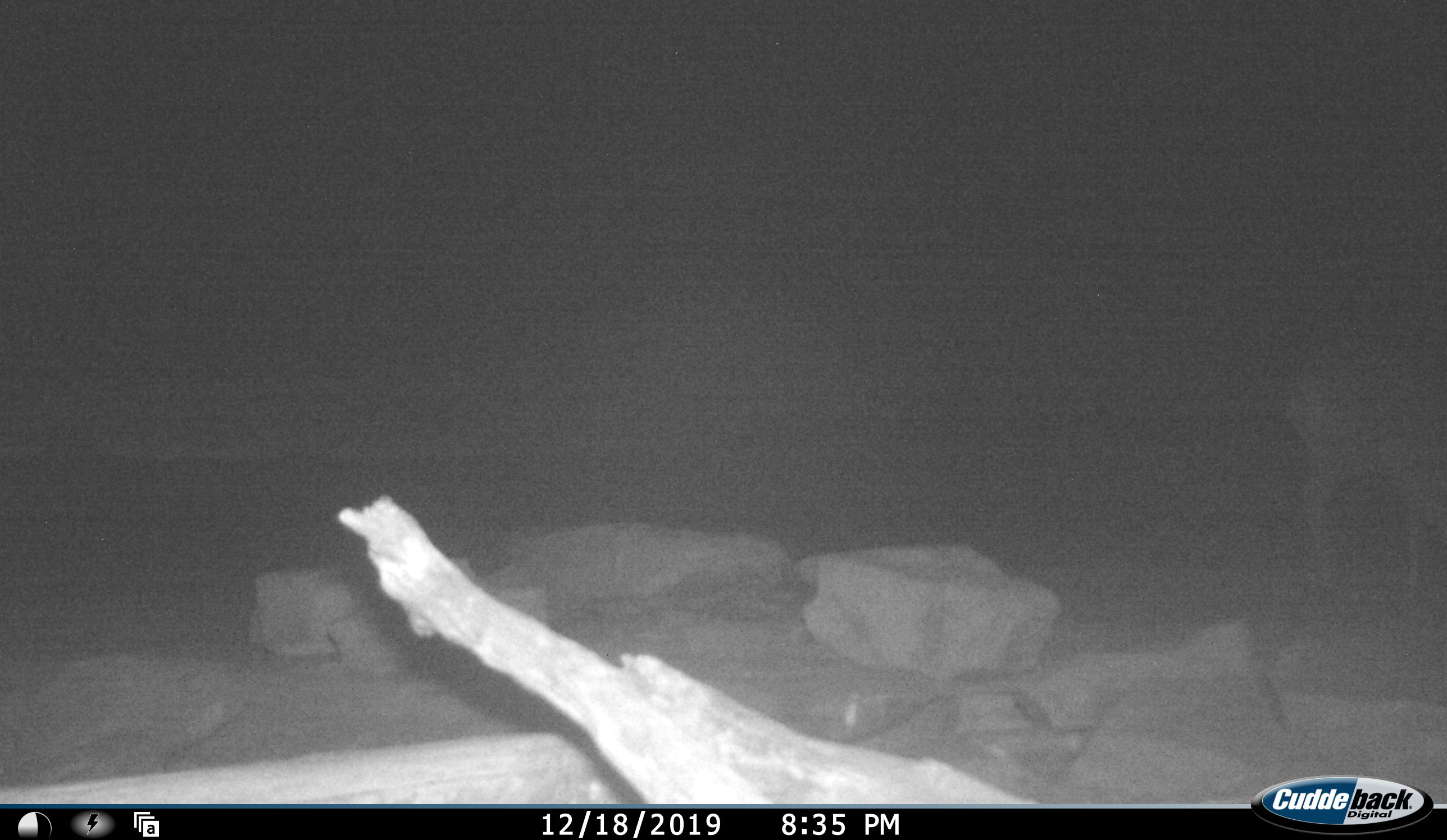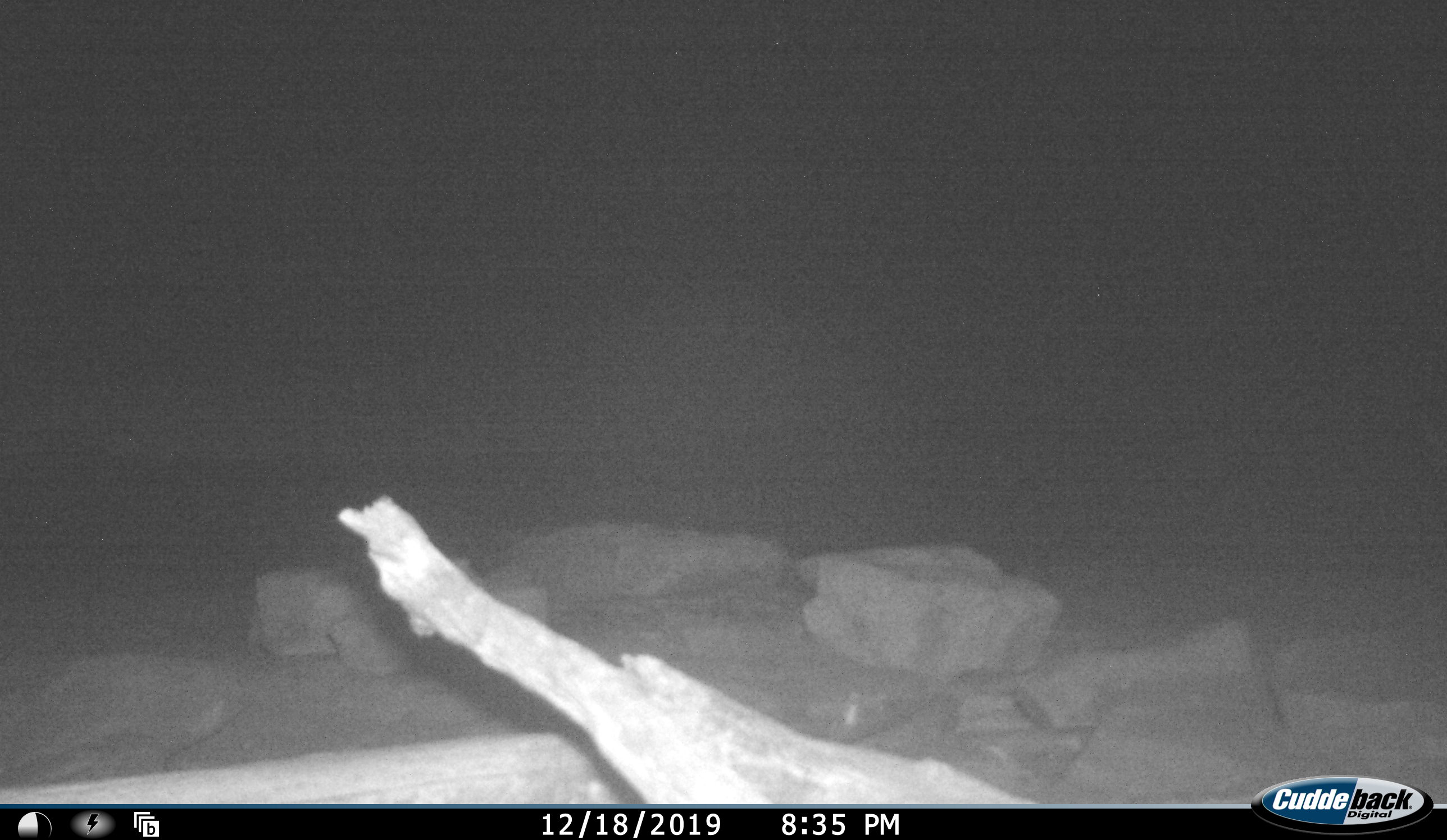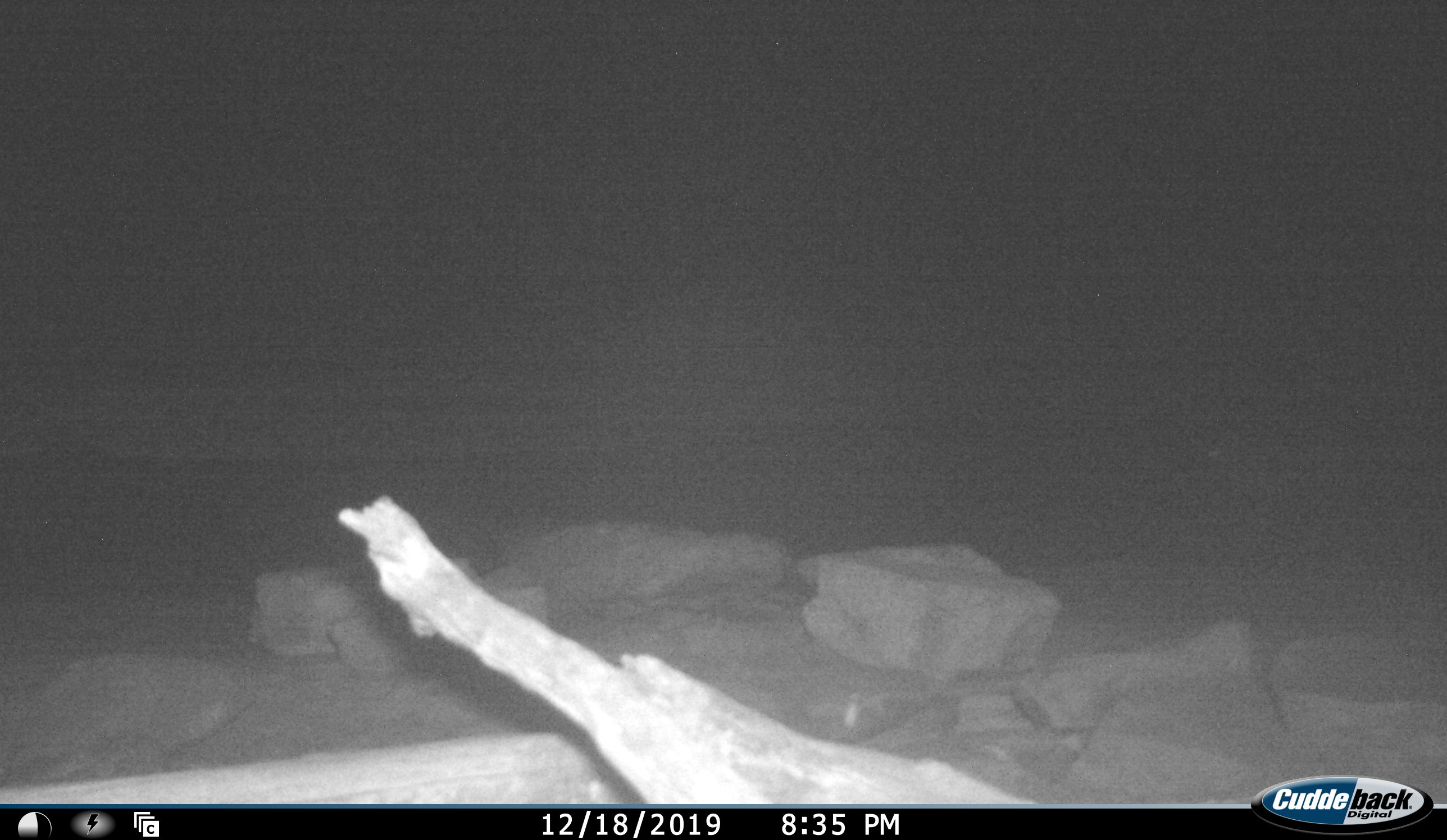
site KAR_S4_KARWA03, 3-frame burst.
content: unidentified animal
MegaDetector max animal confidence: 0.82